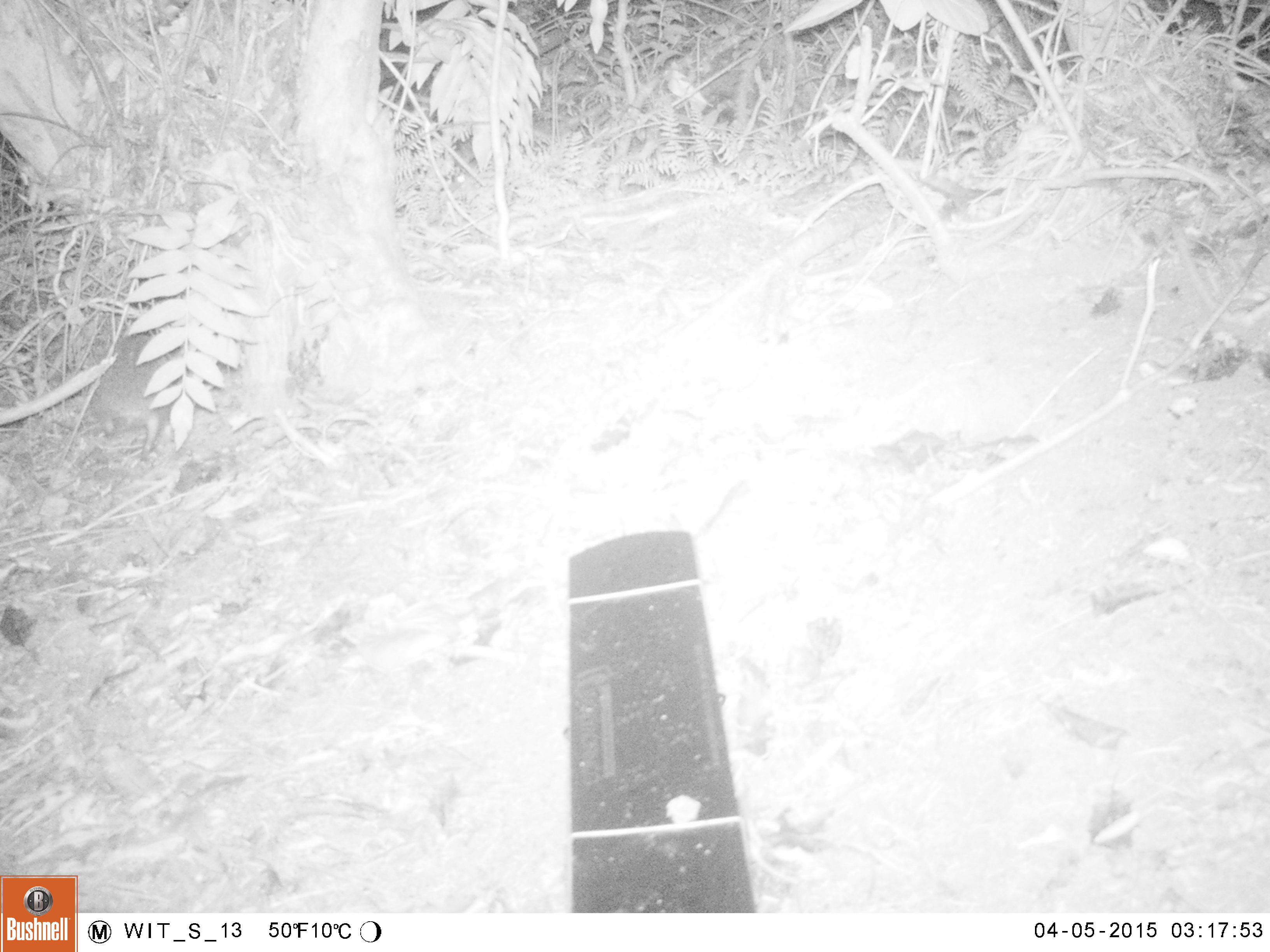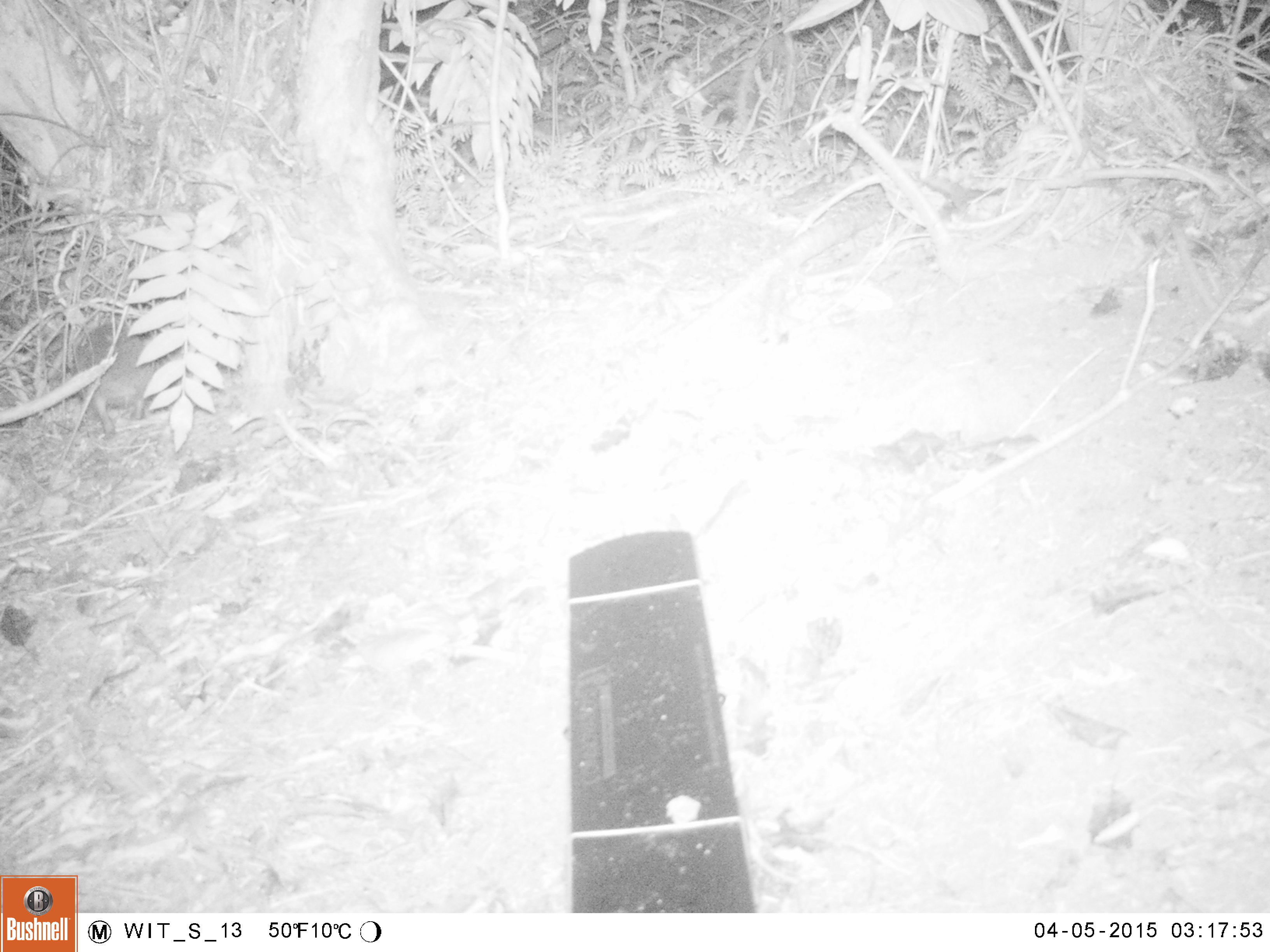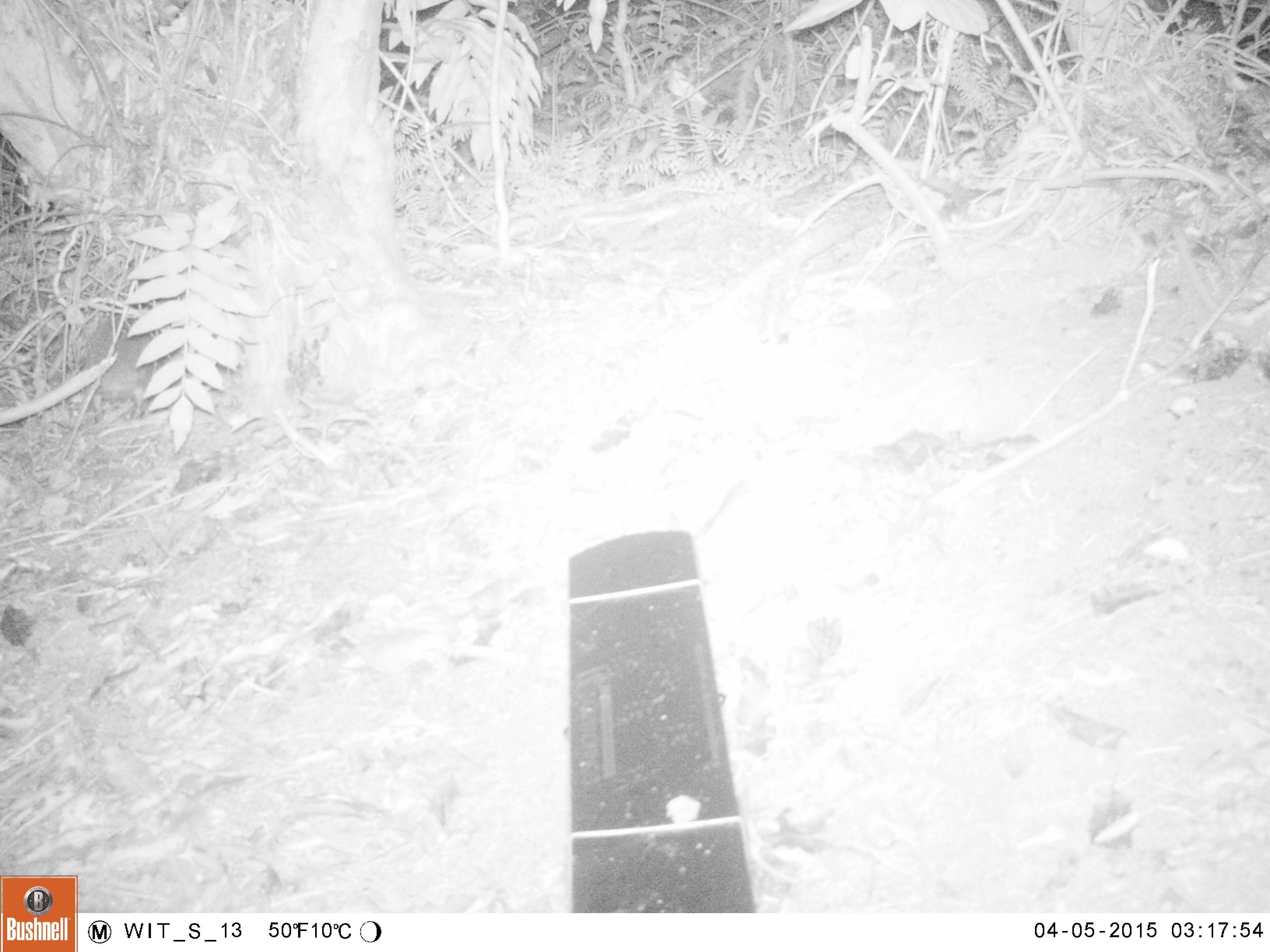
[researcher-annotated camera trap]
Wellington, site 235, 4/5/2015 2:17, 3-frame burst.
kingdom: Animalia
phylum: Chordata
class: Mammalia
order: Eulipotyphla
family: Erinaceidae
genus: Erinaceus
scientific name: Erinaceus europaeus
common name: hedgehog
Hedgehog (Erinaceus europaeus).